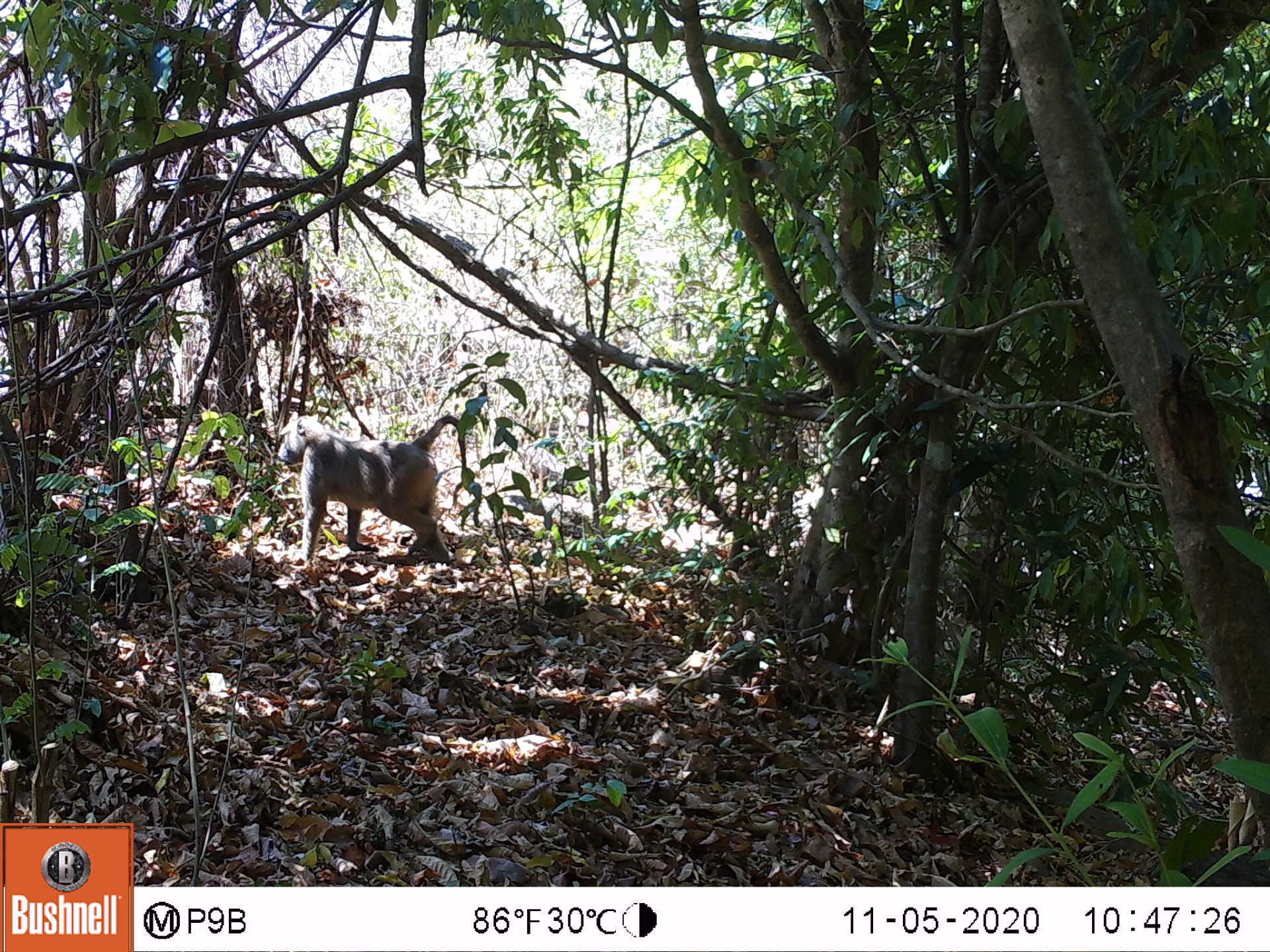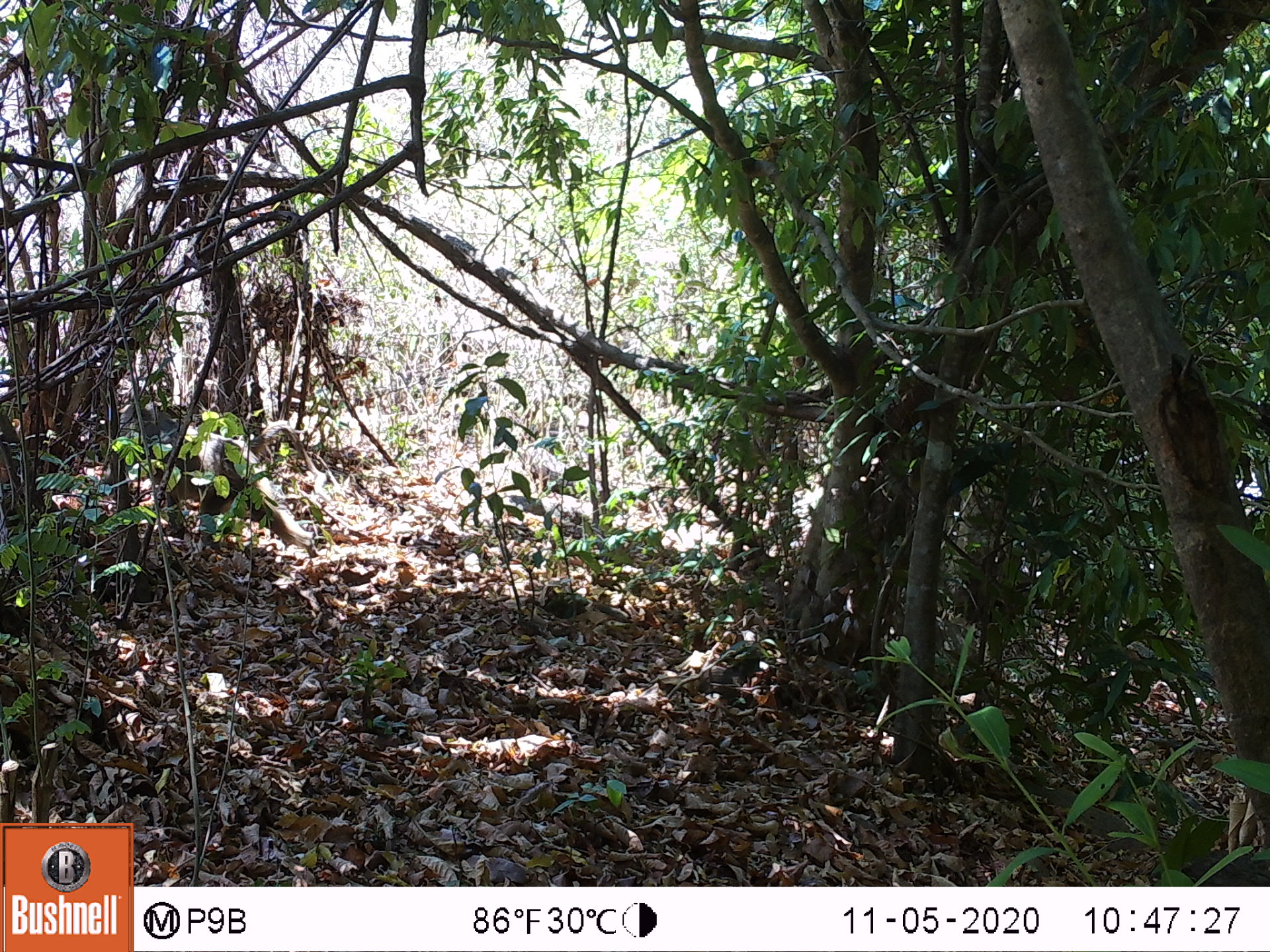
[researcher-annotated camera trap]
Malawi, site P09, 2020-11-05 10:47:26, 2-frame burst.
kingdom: Animalia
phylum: Chordata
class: Mammalia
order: Primates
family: Cercopithecidae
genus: Papio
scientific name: Papio cynocephalus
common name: yellow baboon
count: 1